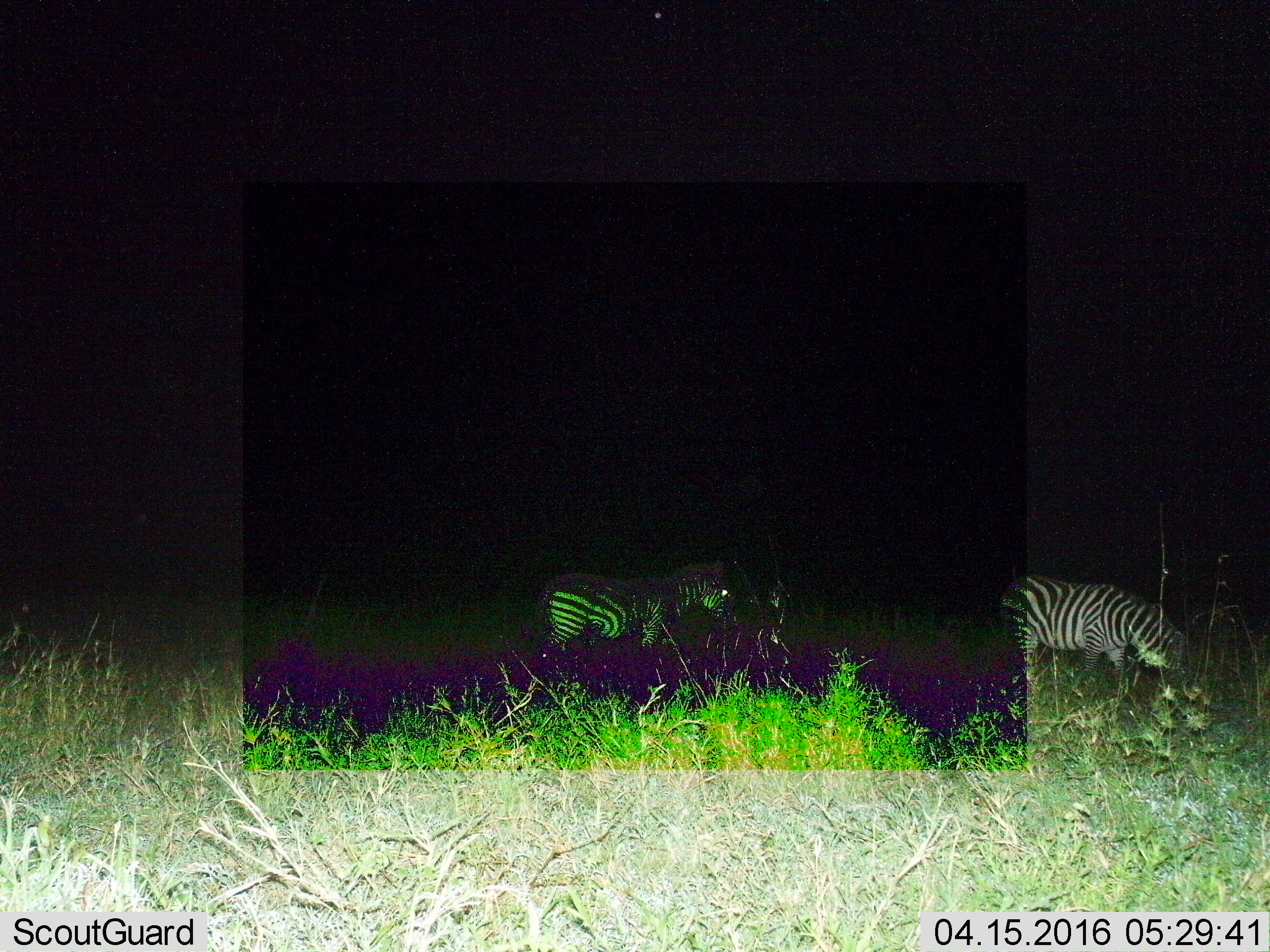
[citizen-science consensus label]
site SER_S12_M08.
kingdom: Animalia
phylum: Chordata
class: Mammalia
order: Perissodactyla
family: Equidae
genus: Equus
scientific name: Equus quagga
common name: plains zebra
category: zebraplains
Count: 2.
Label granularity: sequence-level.